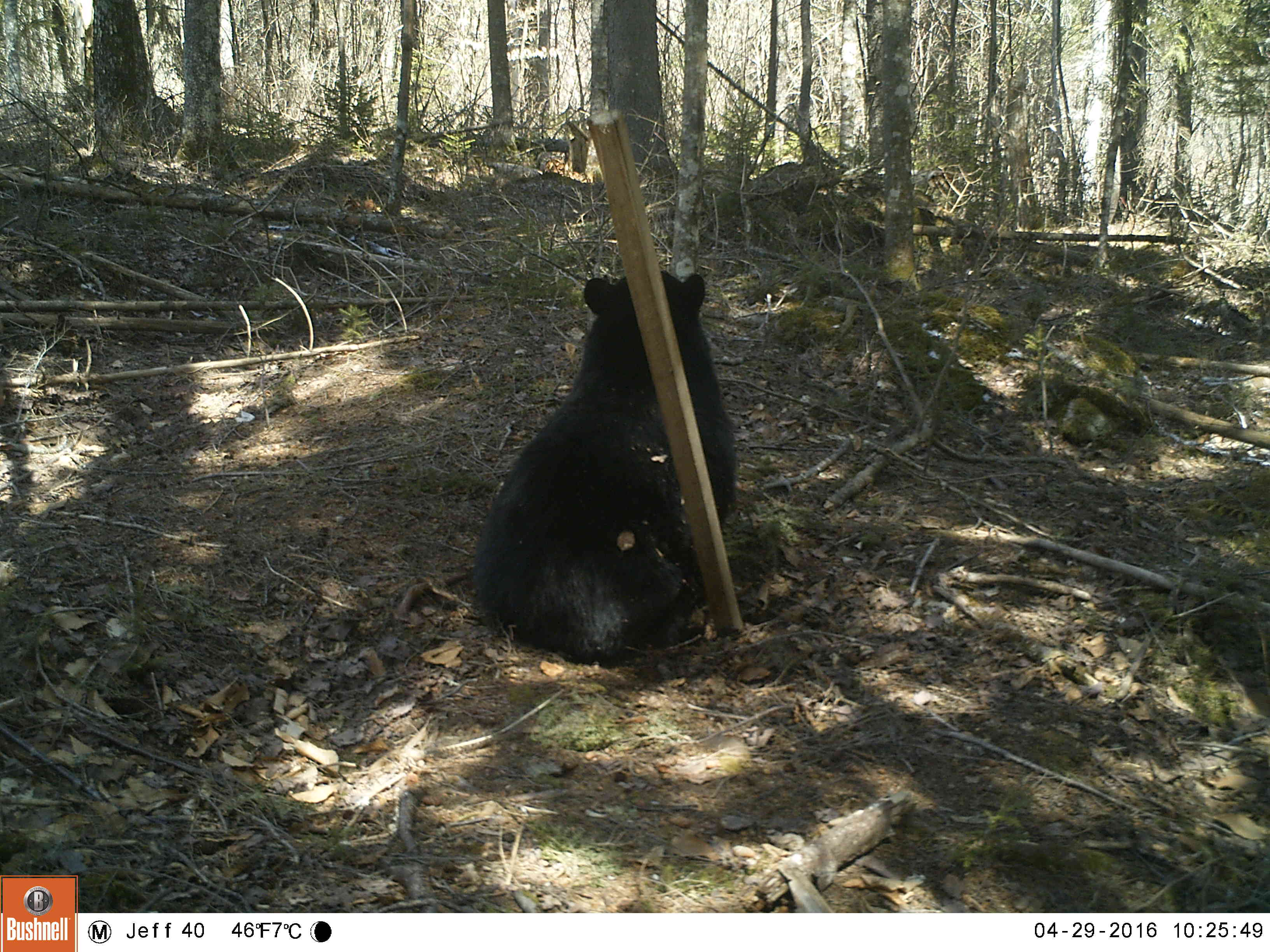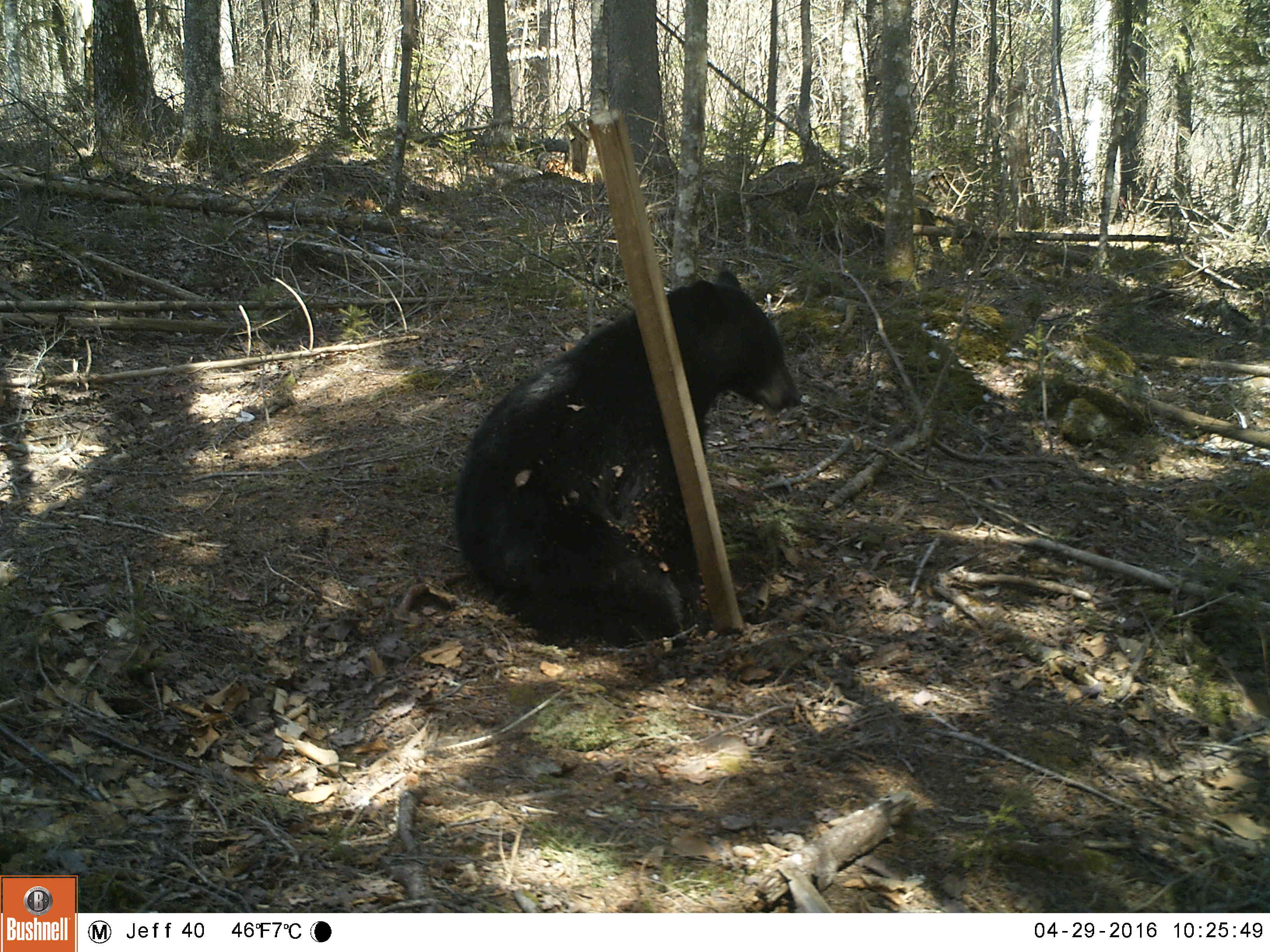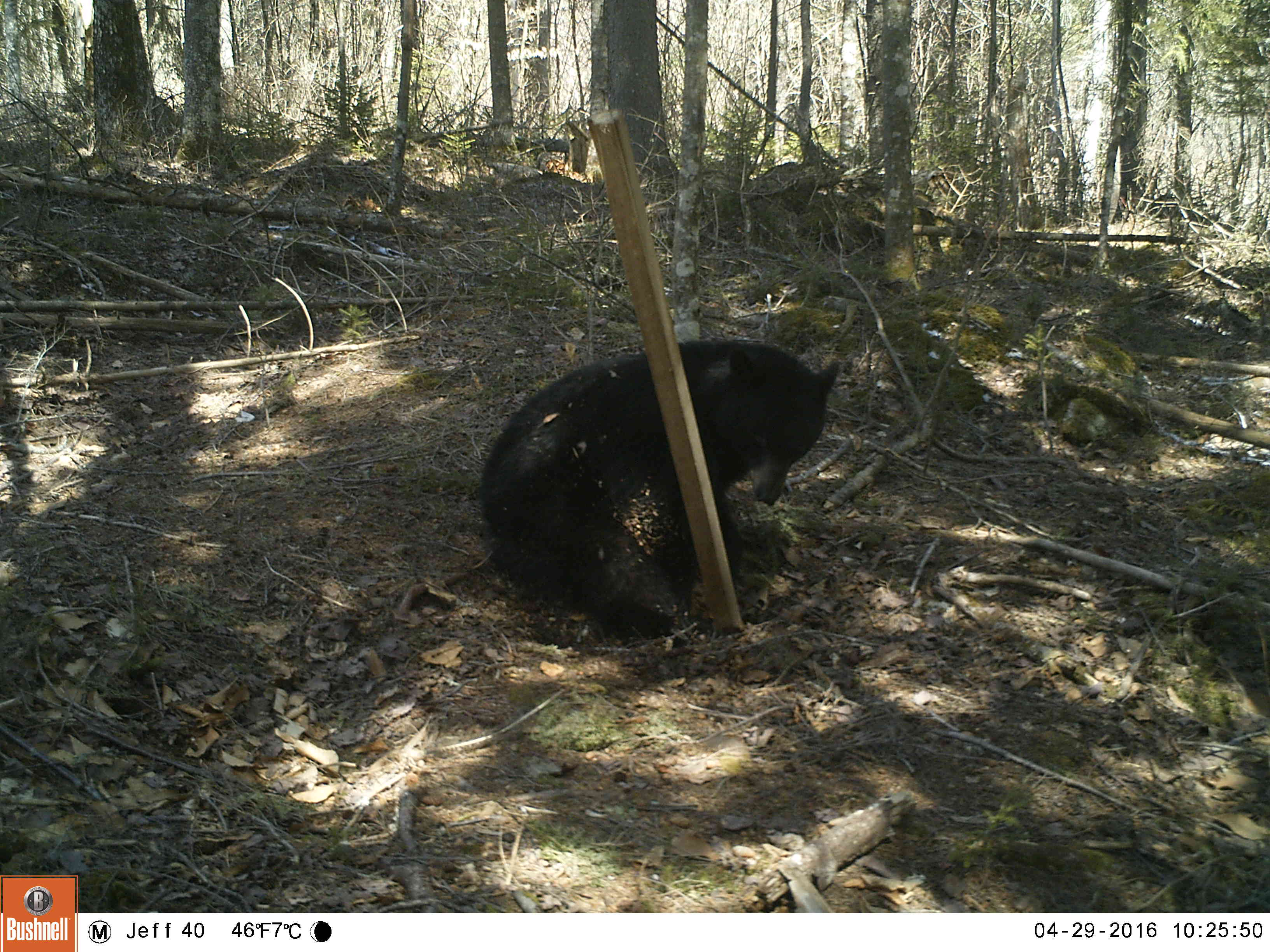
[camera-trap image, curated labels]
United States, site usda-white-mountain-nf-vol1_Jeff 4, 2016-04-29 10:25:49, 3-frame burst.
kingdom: Animalia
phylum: Chordata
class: Mammalia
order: Carnivora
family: Ursidae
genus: Ursus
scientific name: Ursus americanus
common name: black bear